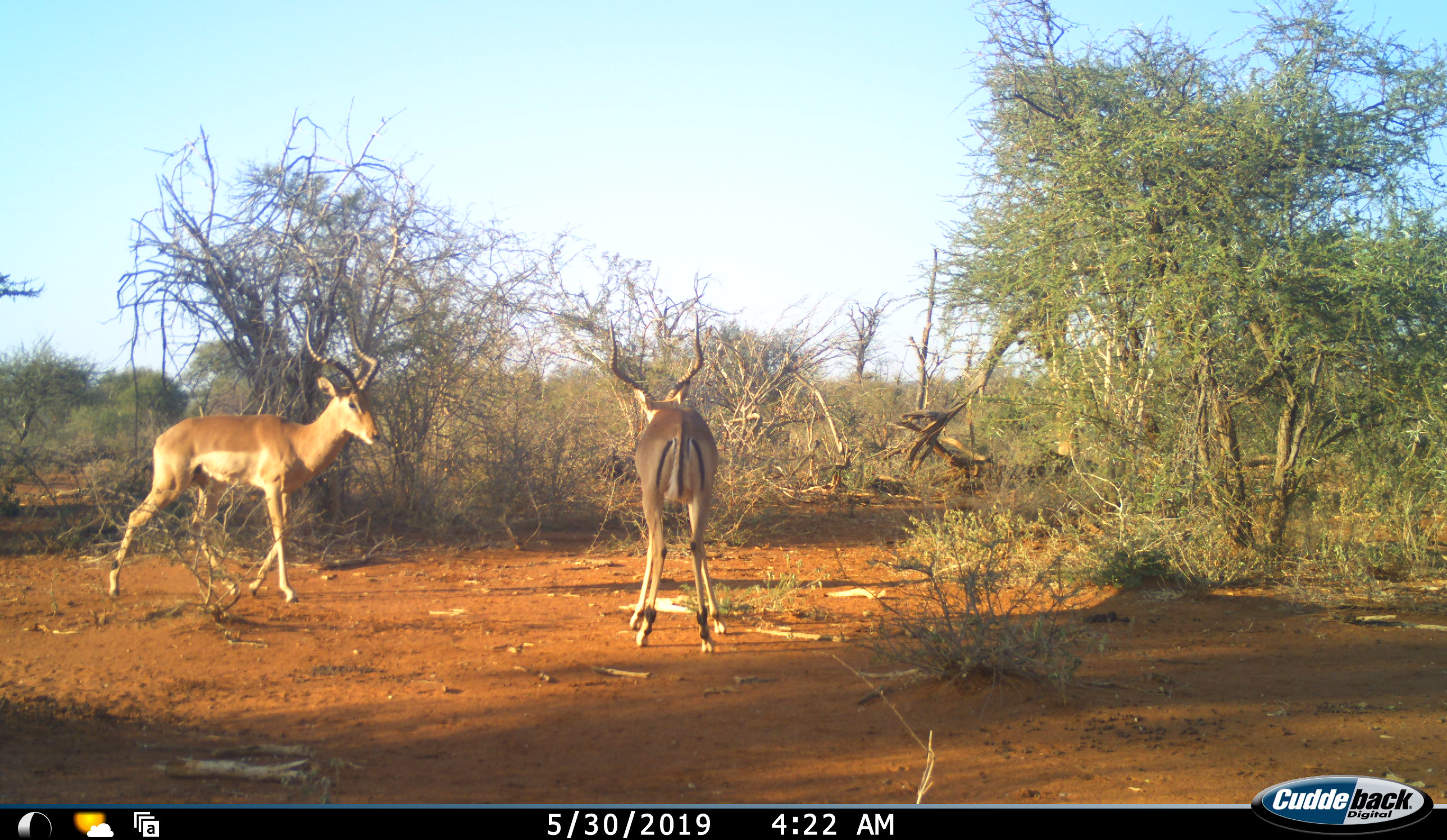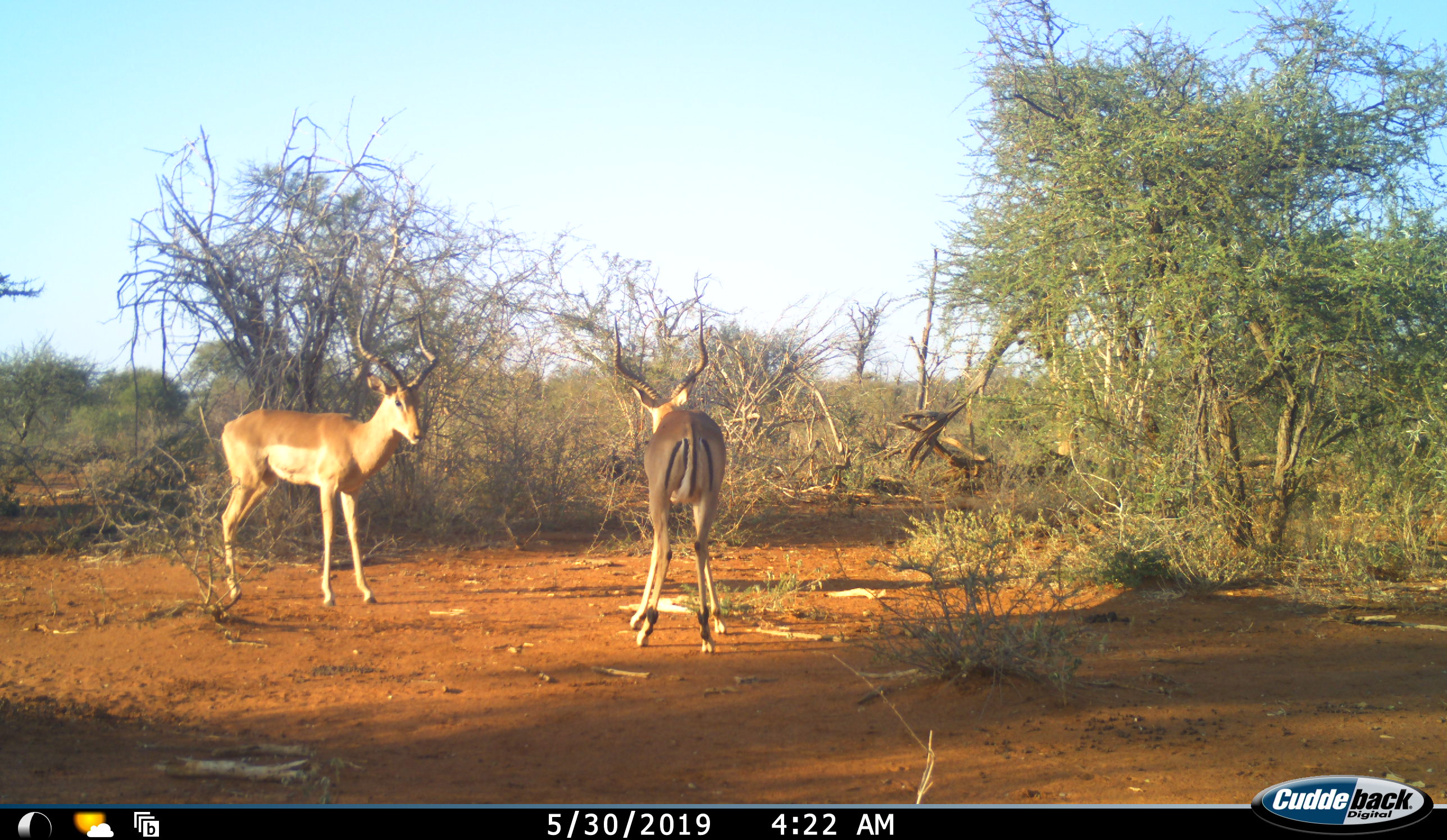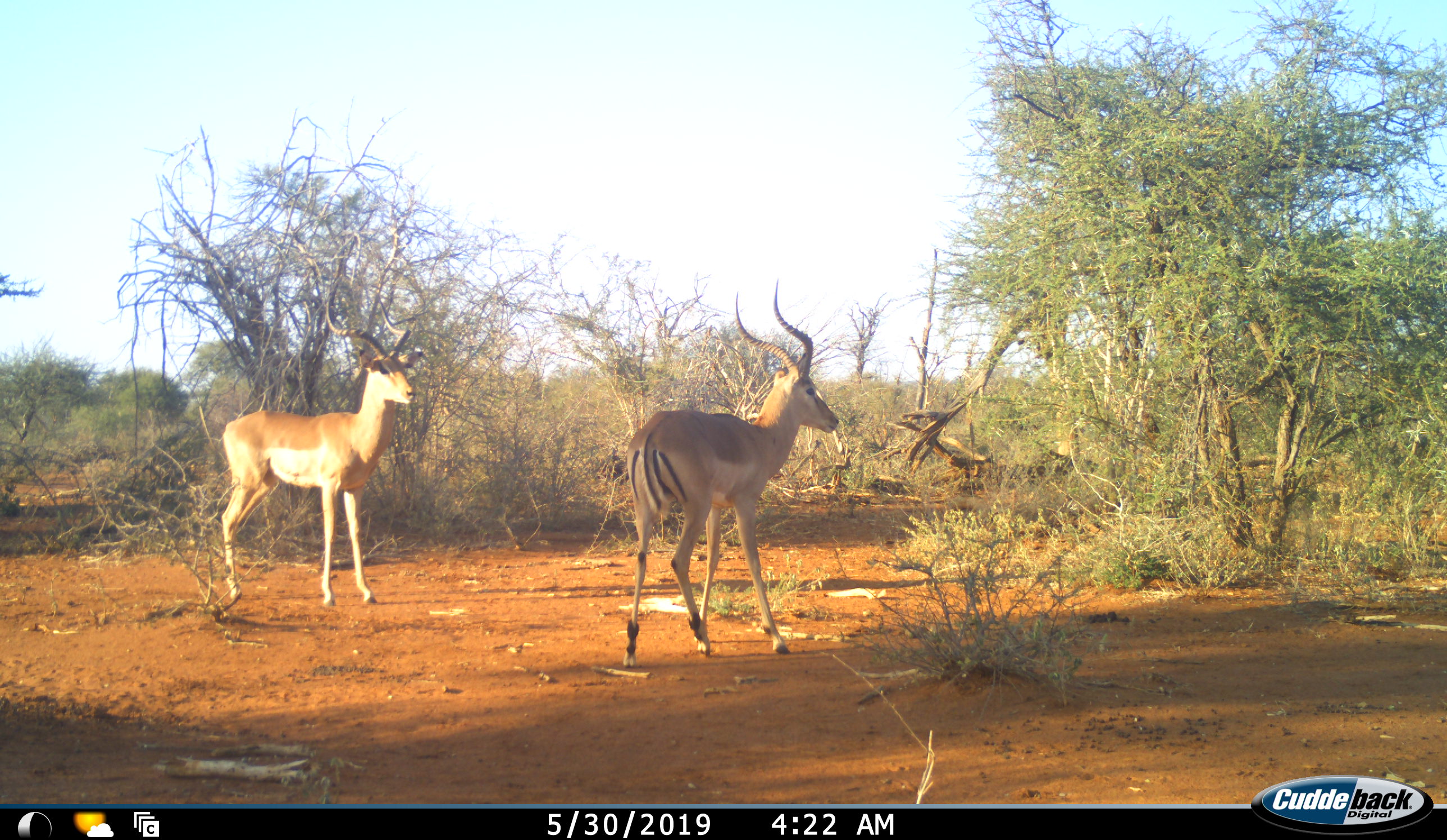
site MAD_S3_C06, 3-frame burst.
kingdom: Animalia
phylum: Chordata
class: Mammalia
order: Artiodactyla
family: Bovidae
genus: Aepyceros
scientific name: Aepyceros melampus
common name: impala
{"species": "impala (Aepyceros melampus)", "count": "2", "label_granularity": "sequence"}